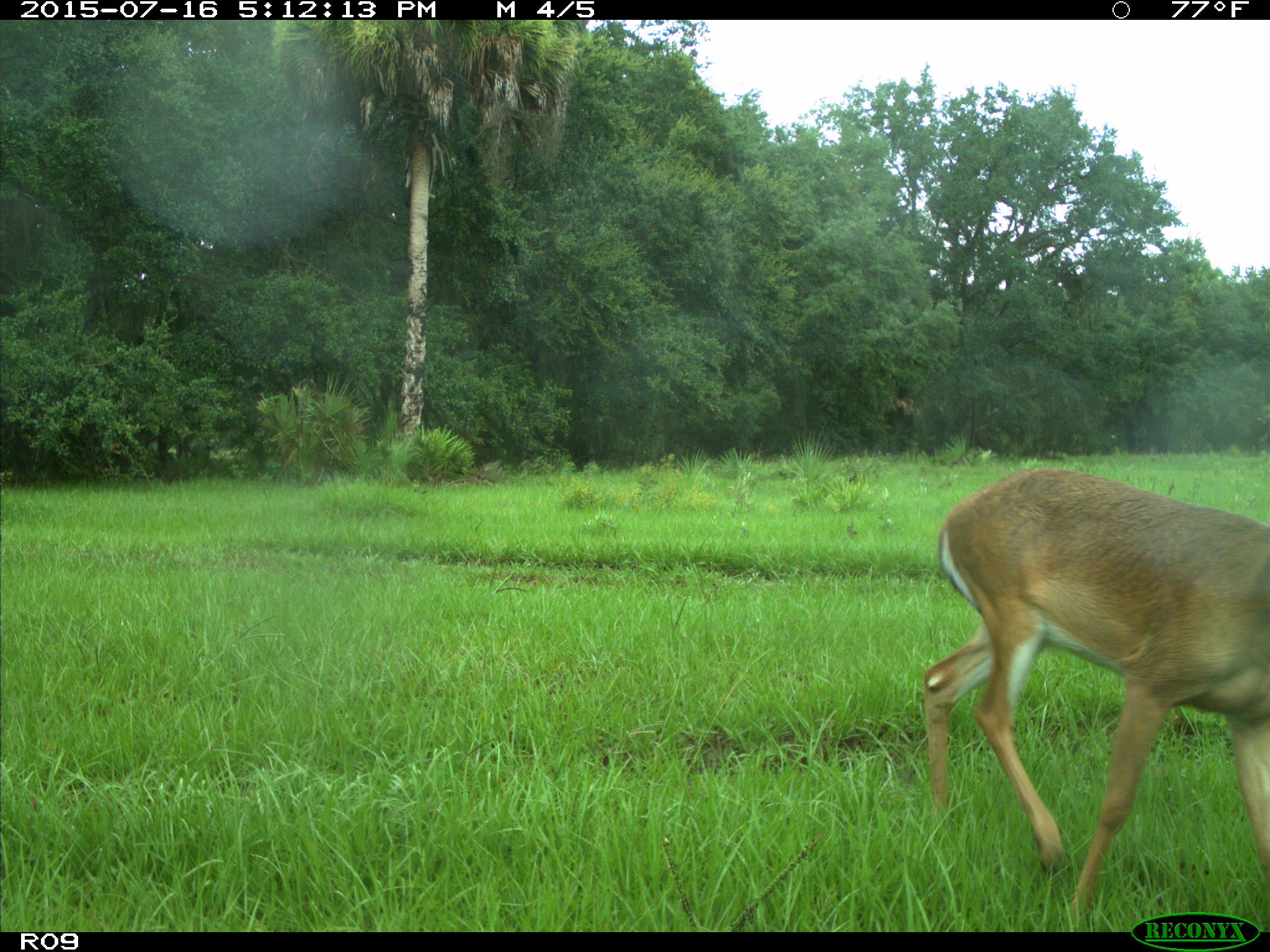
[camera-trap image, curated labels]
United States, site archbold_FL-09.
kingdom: Animalia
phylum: Chordata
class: Mammalia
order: Artiodactyla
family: Cervidae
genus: Odocoileus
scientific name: Odocoileus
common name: deer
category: unidentified deer